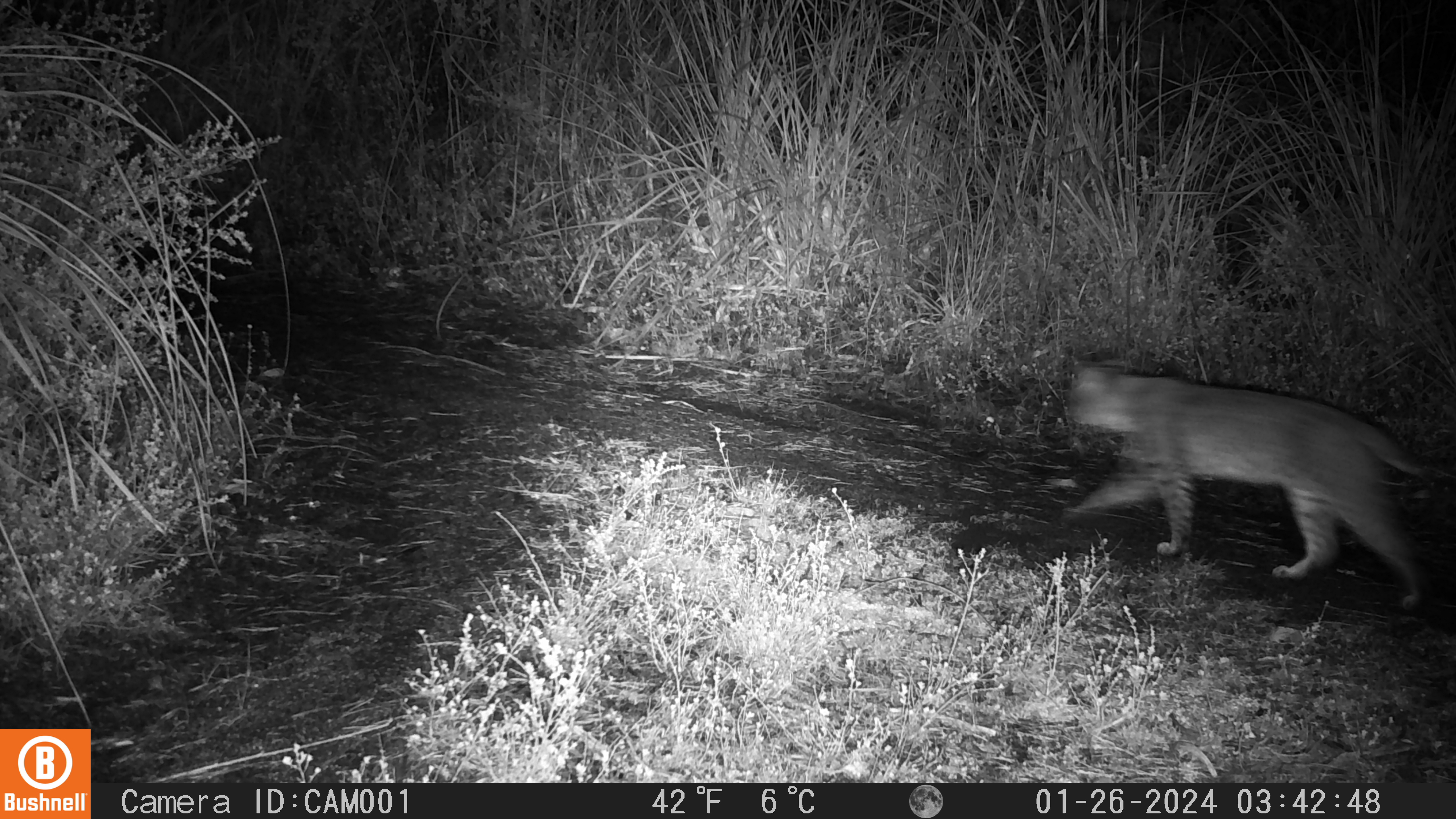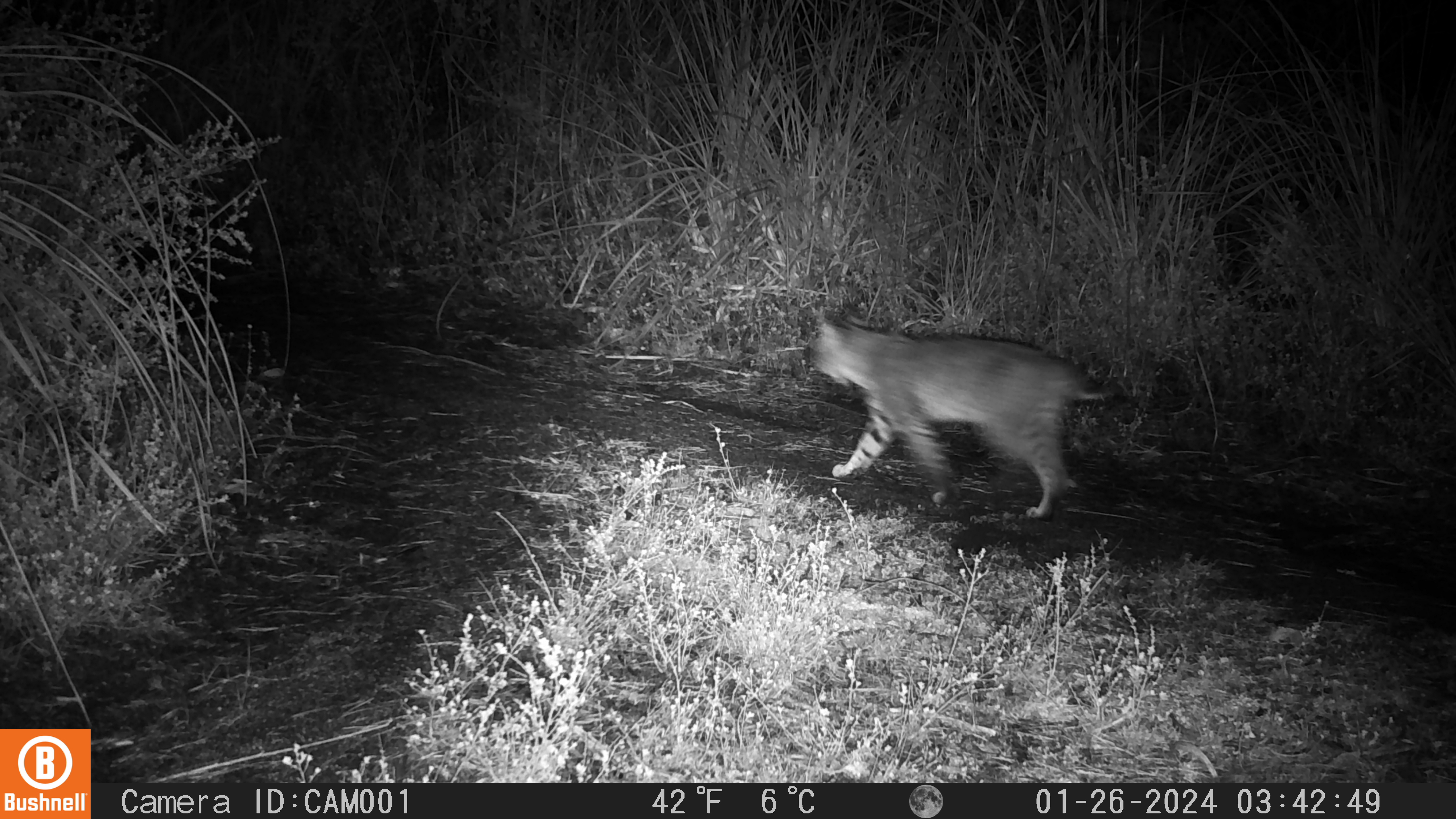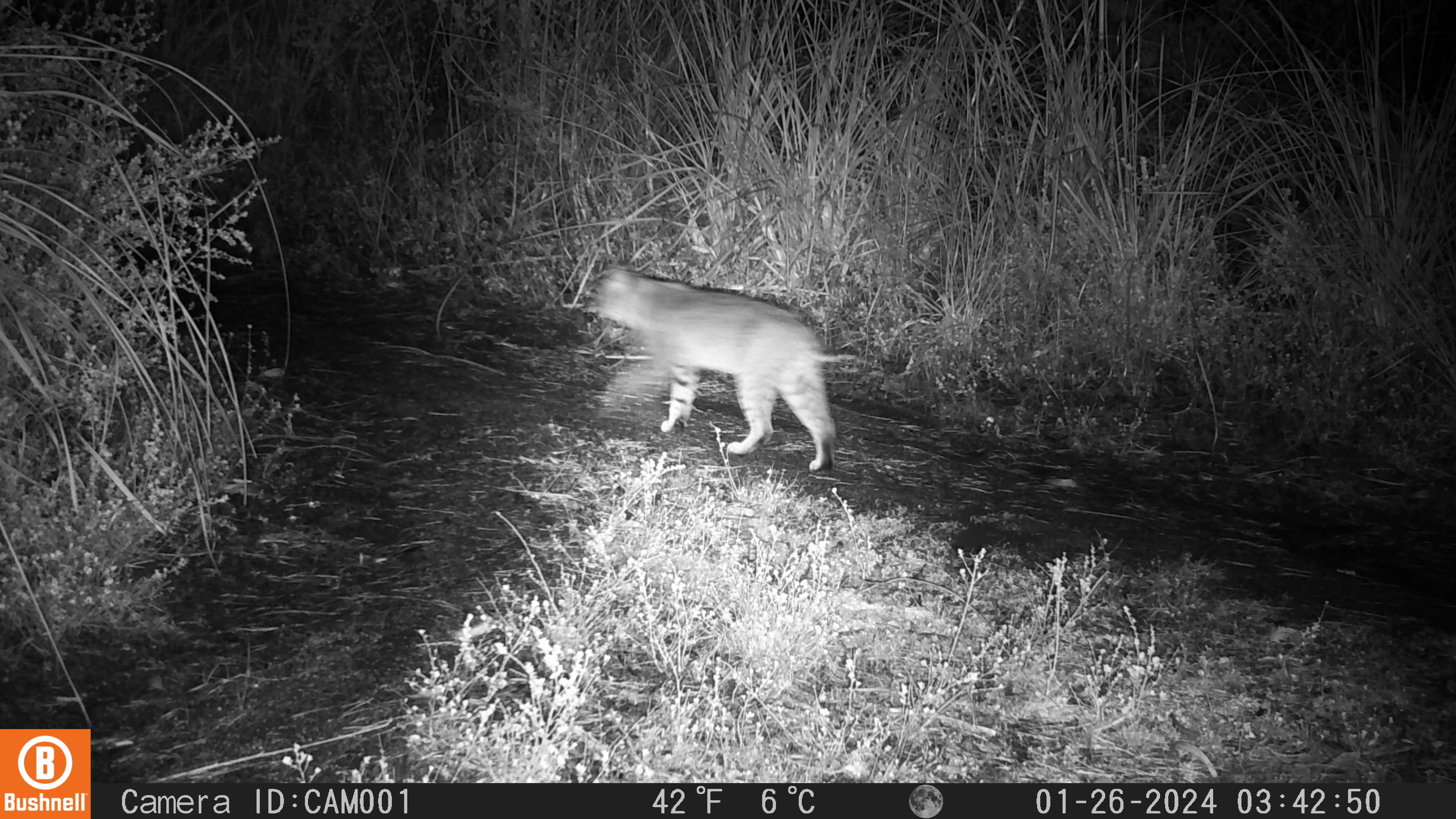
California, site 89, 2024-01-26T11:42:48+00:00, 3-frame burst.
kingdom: Animalia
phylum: Chordata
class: Mammalia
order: Carnivora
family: Felidae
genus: Lynx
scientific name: Lynx rufus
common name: bobcat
Bobcat (Lynx rufus).